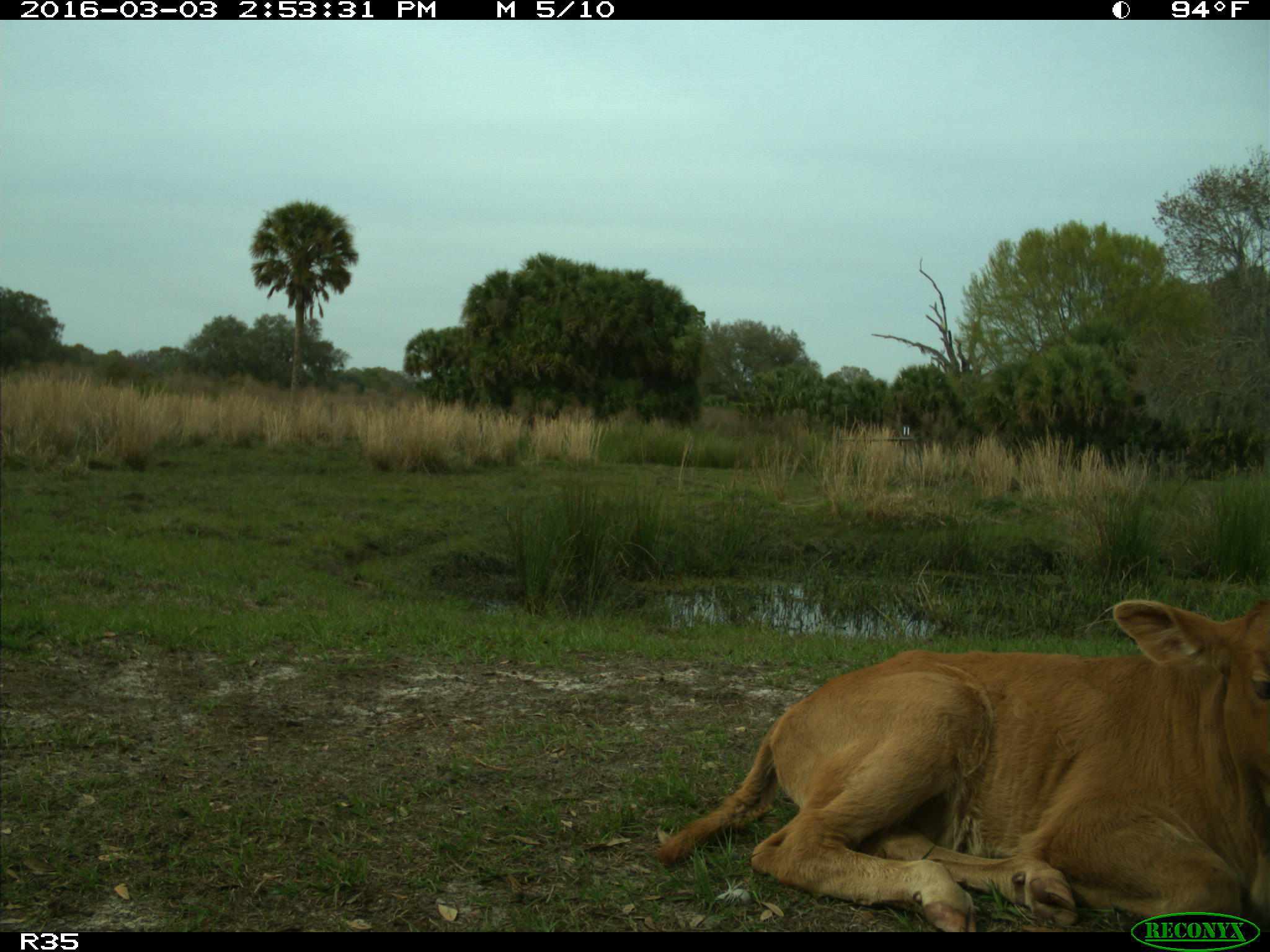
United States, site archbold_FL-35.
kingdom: Animalia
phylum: Chordata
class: Mammalia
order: Artiodactyla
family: Bovidae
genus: Bos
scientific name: Bos taurus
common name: domestic cow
Bos taurus (domestic cow).